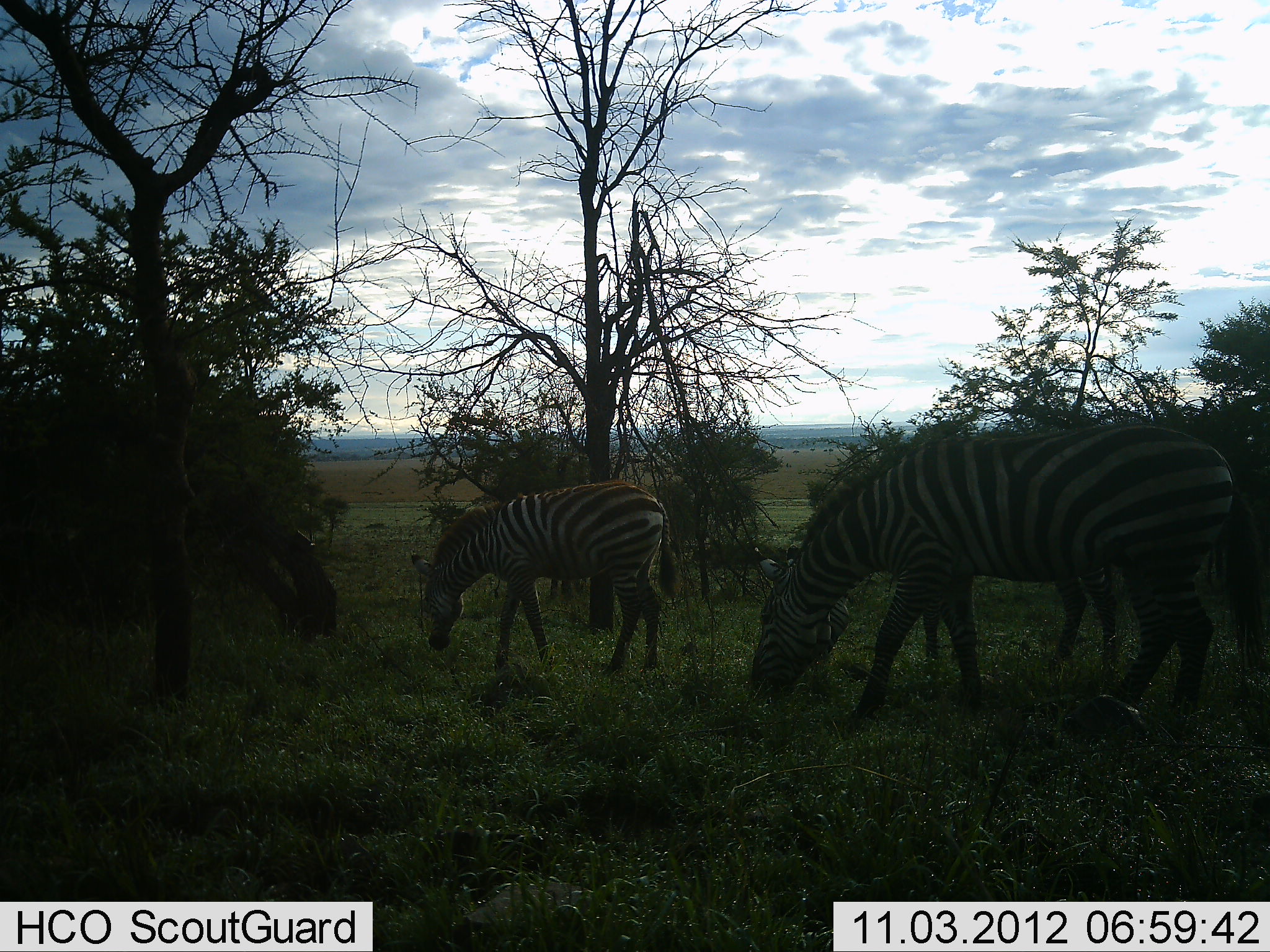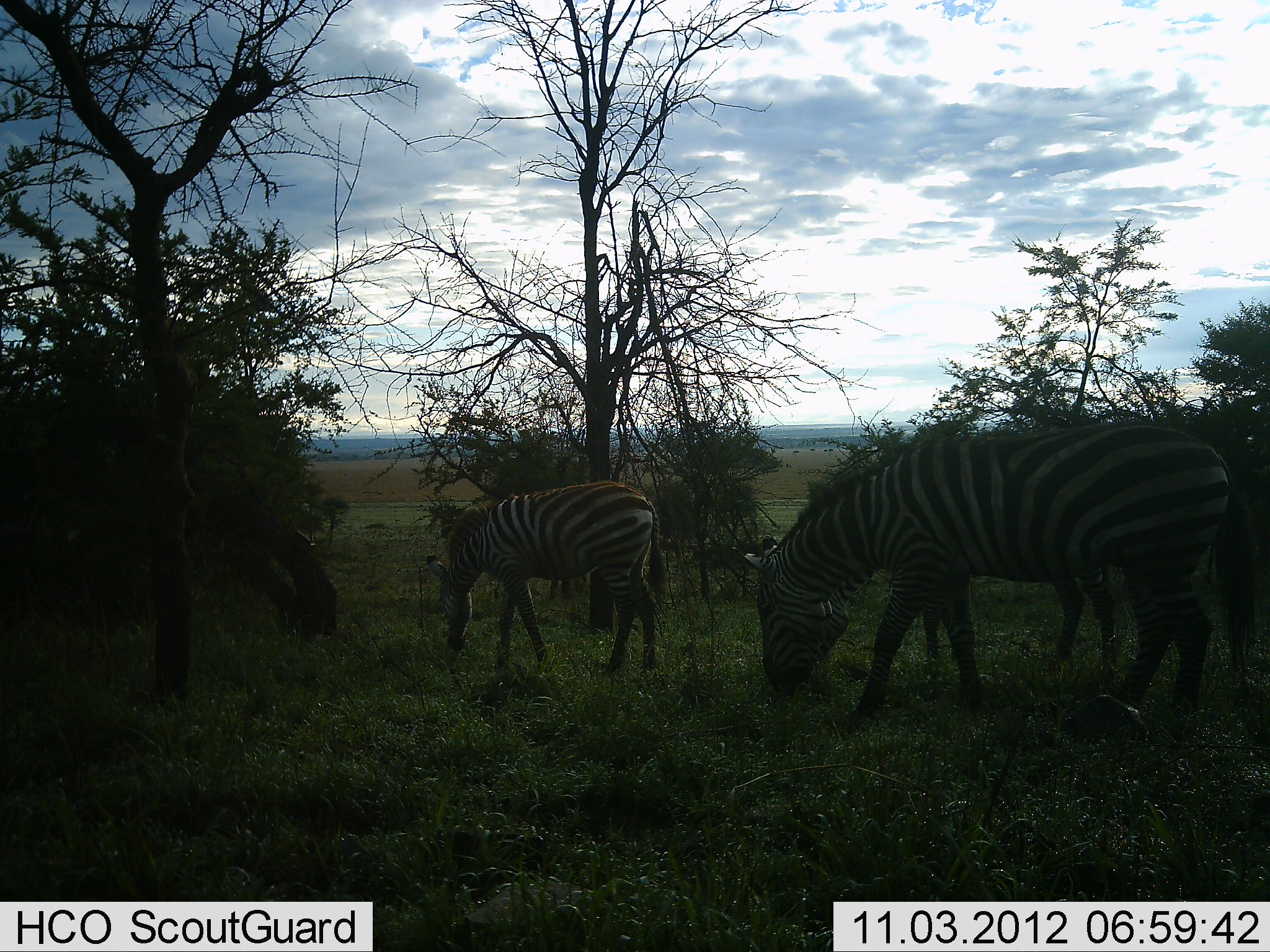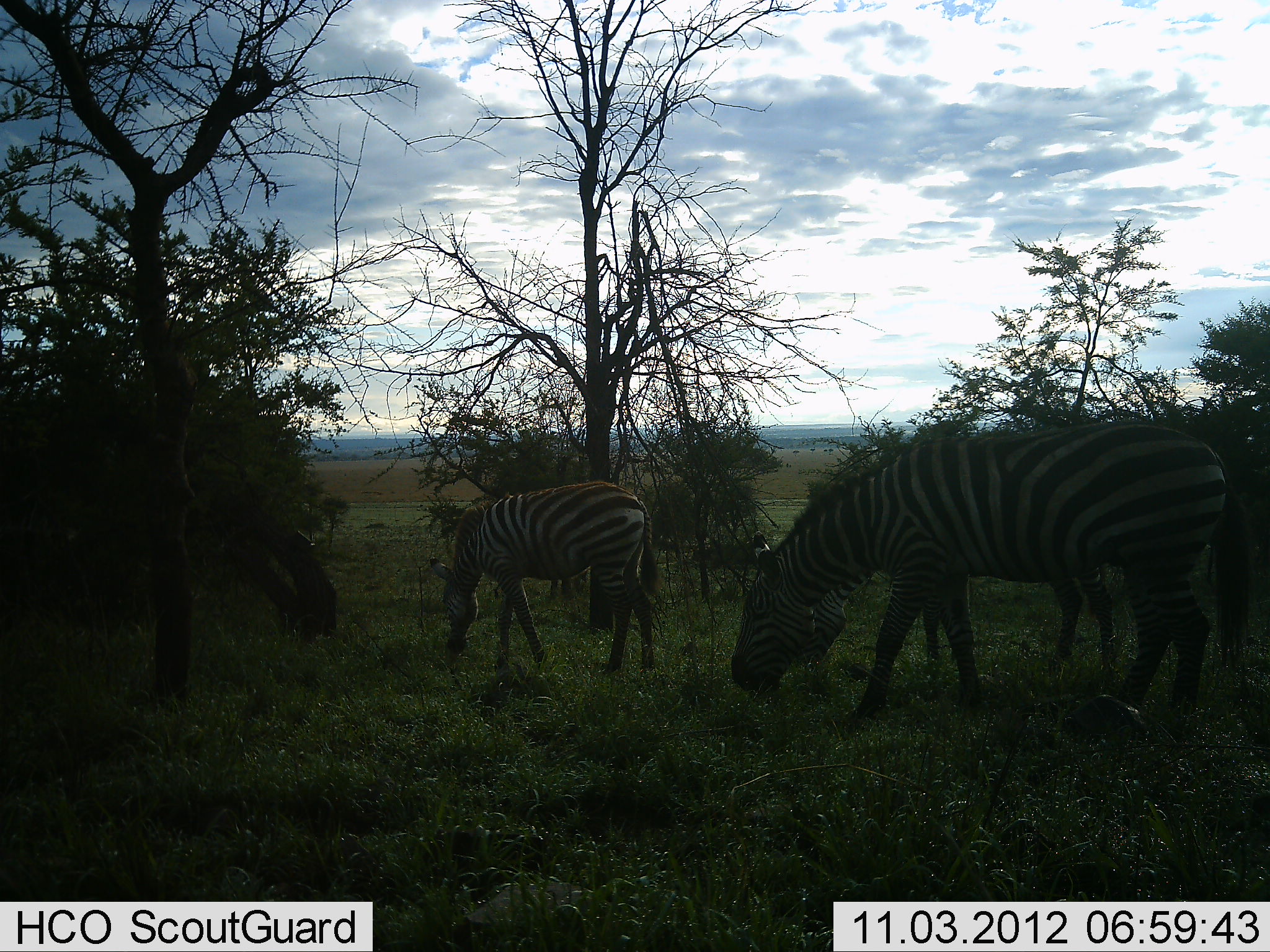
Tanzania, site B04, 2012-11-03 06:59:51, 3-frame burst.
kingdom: Animalia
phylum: Chordata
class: Mammalia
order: Perissodactyla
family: Equidae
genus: Equus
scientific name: Equus quagga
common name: plains zebra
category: zebra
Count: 3.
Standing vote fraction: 30%.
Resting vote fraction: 0%.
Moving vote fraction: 0%.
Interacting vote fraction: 0%.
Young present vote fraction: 0%.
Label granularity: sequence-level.